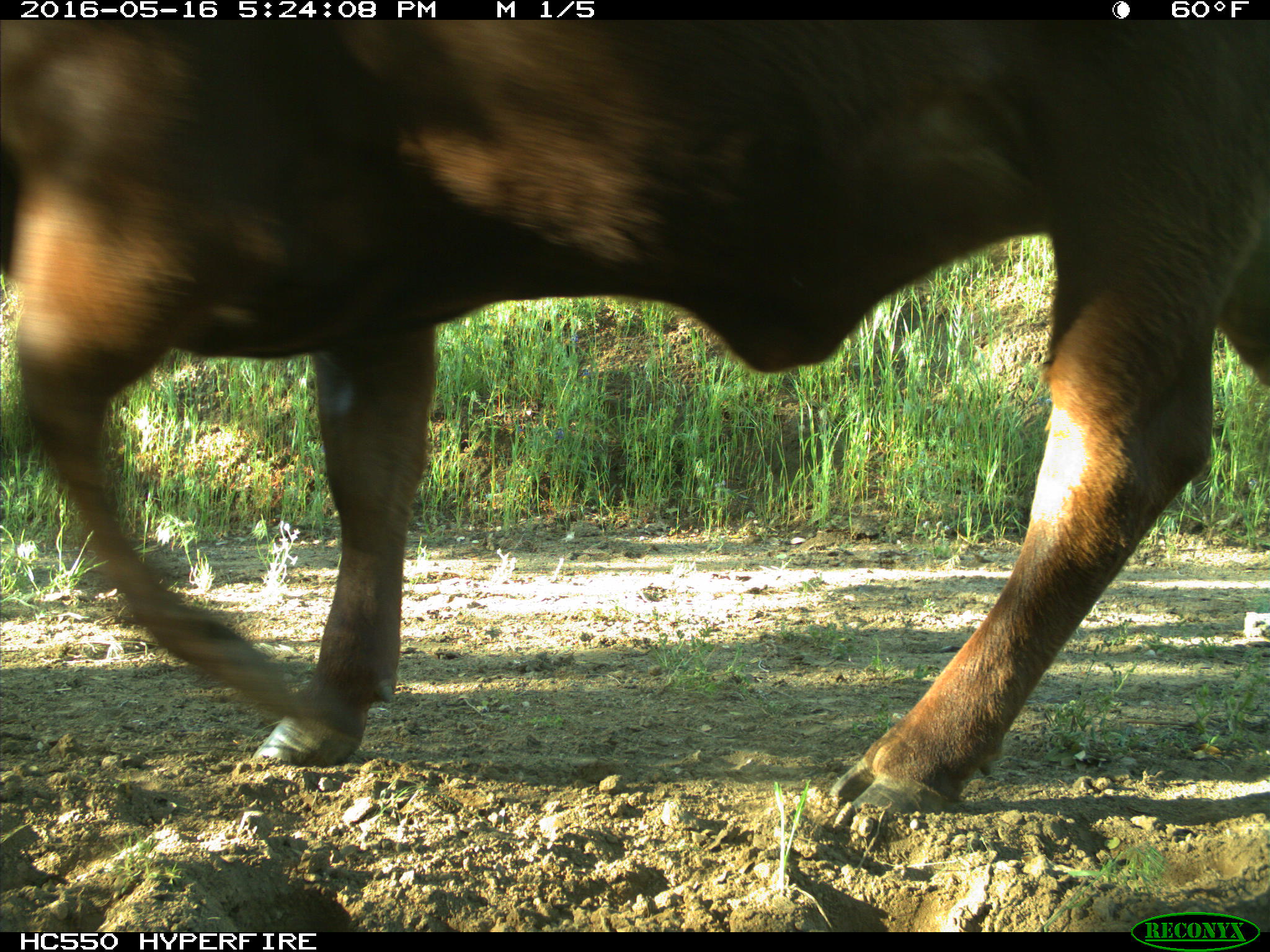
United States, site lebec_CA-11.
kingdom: Animalia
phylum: Chordata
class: Mammalia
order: Artiodactyla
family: Bovidae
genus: Bos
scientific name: Bos taurus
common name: domestic cow